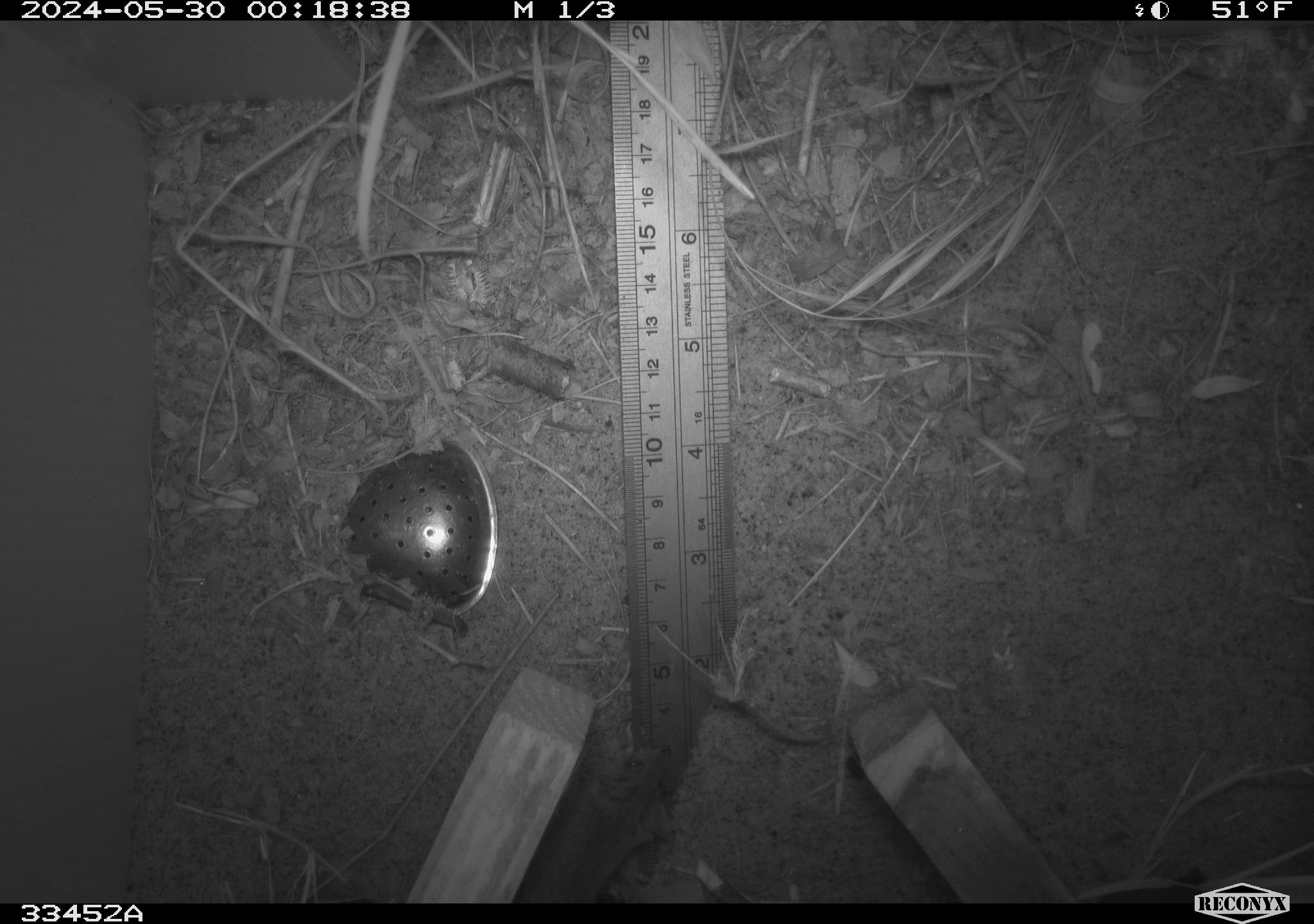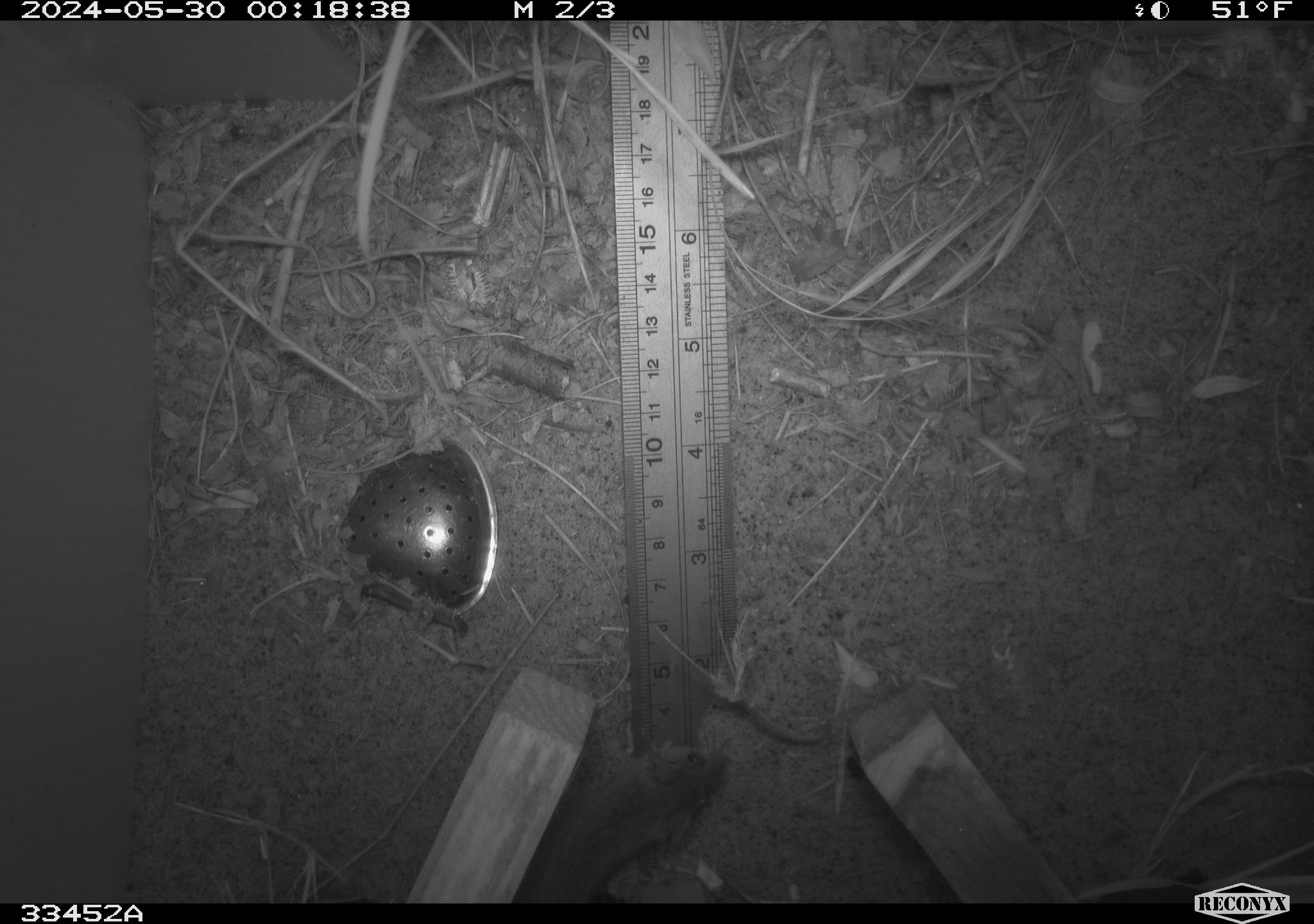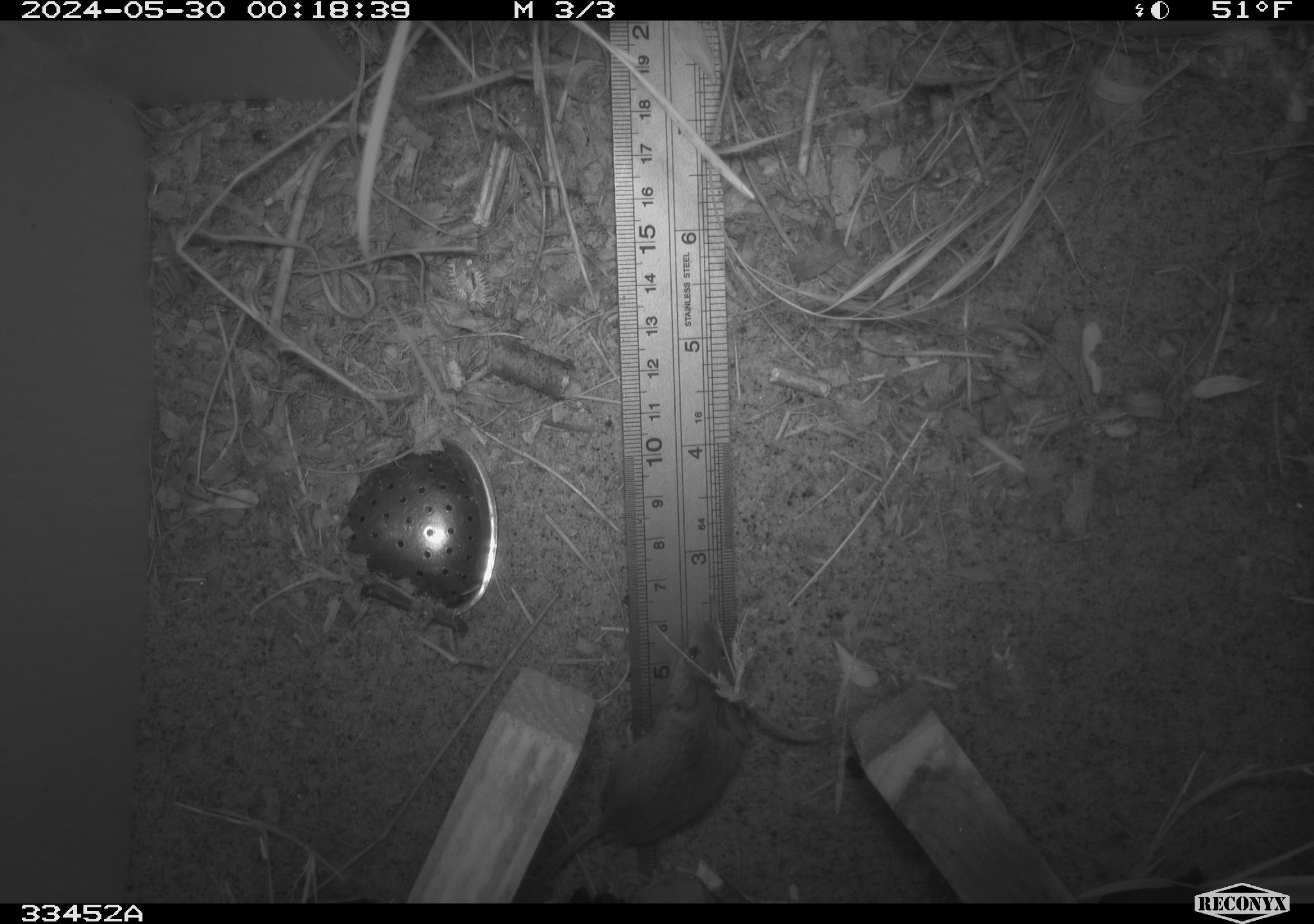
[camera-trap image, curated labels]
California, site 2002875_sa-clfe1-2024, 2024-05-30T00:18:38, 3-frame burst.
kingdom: Animalia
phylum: Chordata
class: Mammalia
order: Rodentia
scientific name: Rodentia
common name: mouse species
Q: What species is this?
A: Mouse species (Rodentia).